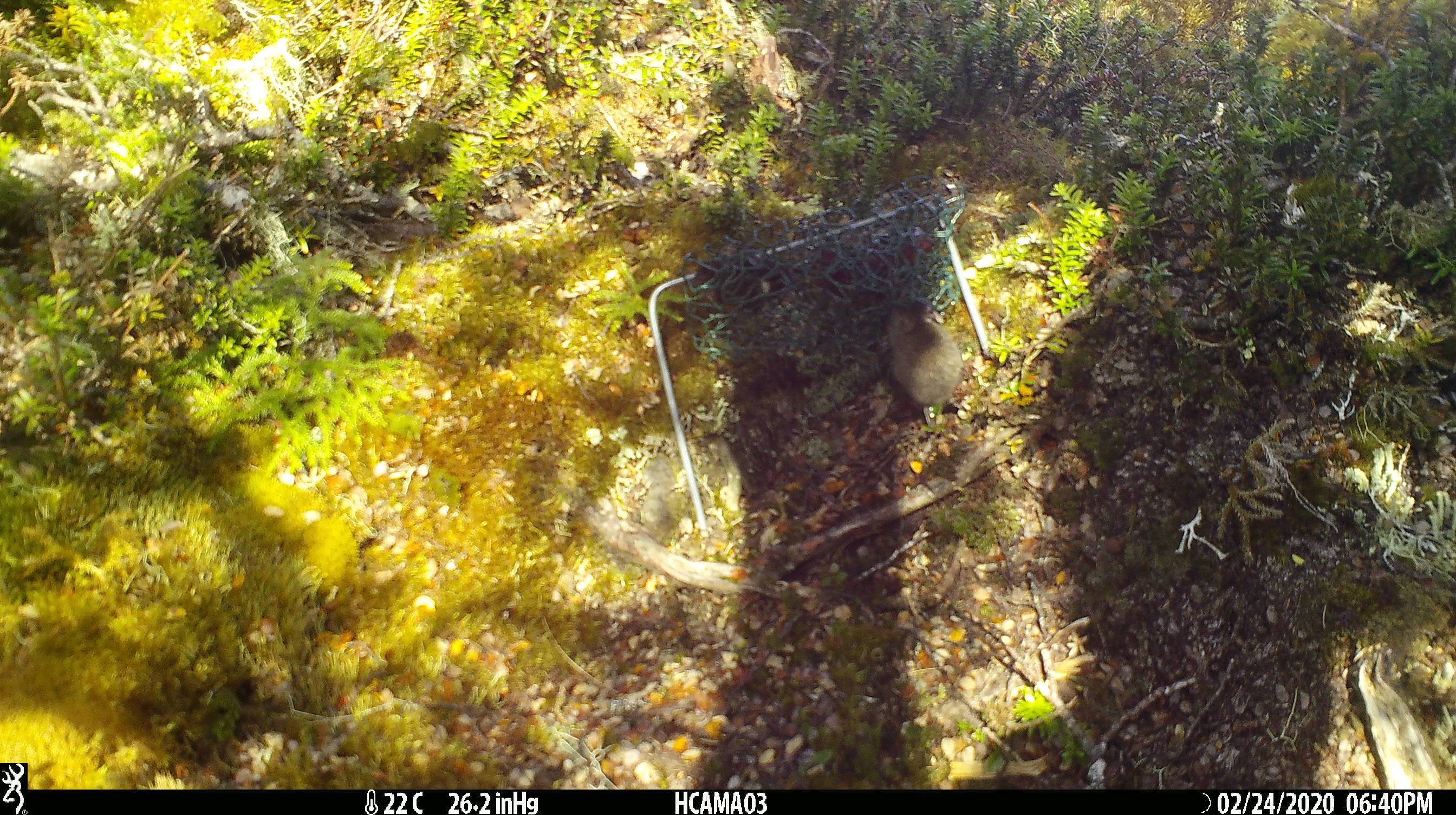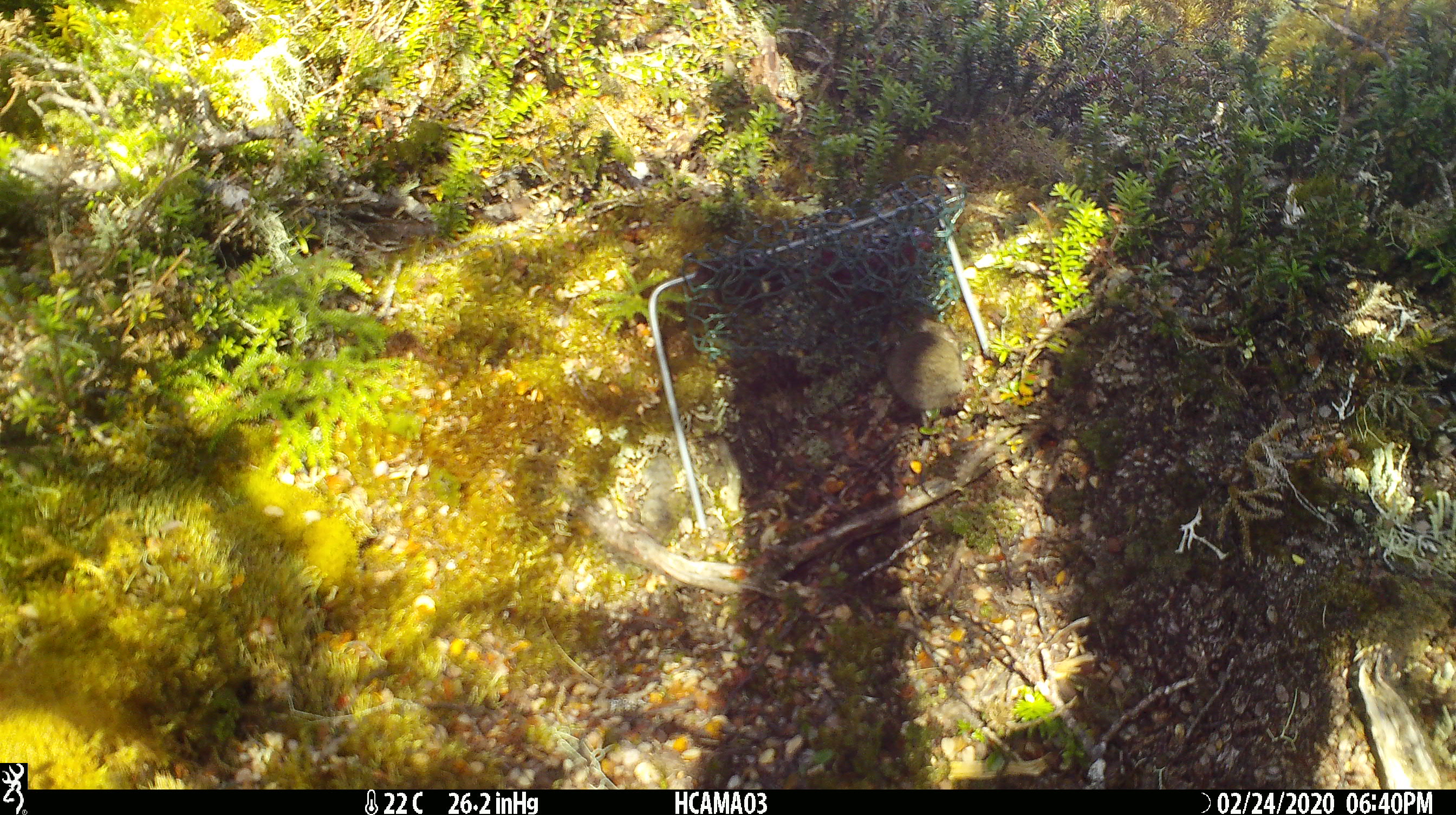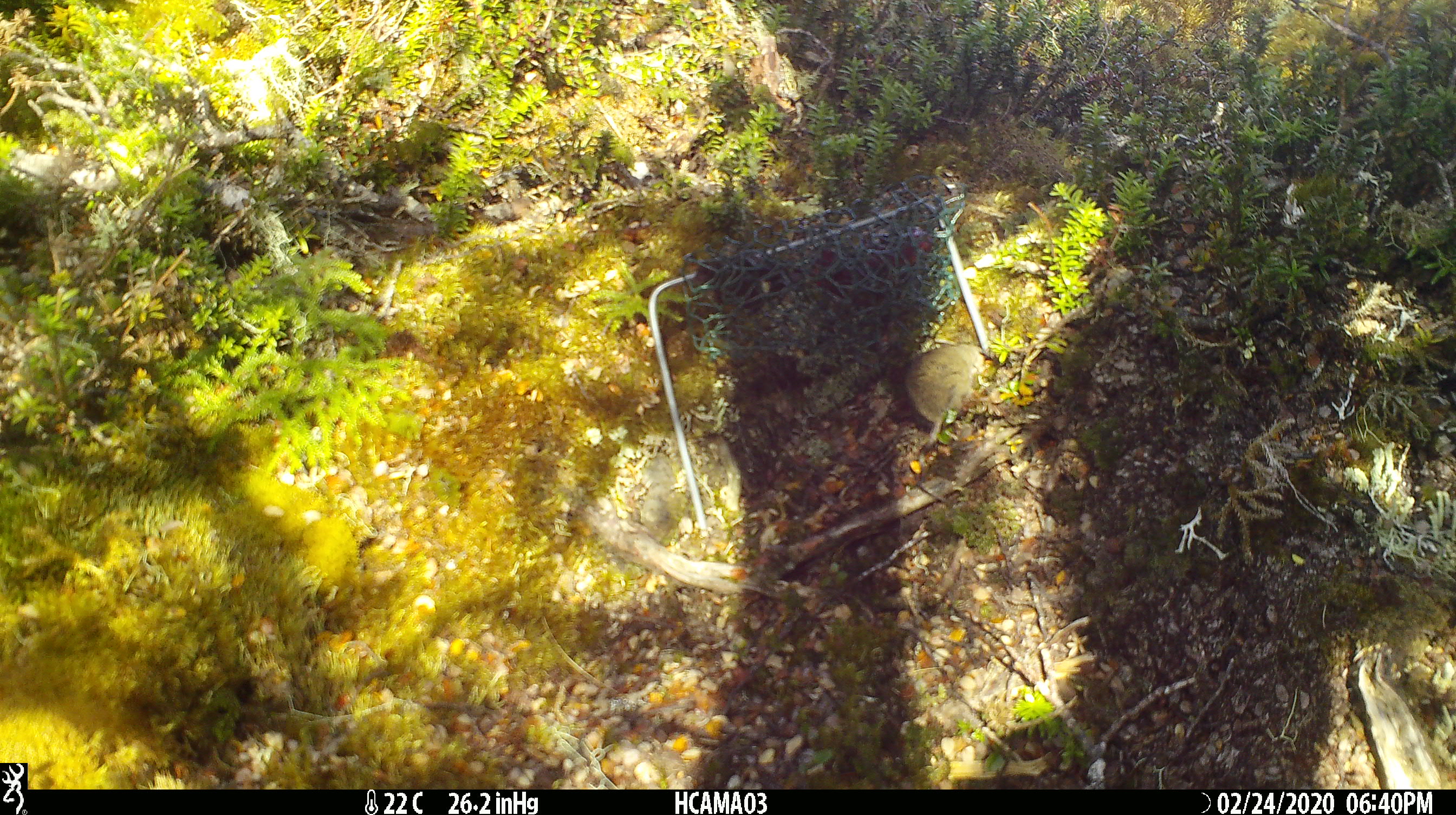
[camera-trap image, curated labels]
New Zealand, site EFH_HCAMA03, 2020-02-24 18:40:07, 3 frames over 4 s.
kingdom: Animalia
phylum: Chordata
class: Mammalia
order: Rodentia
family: Muridae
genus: Mus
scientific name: Mus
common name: mouse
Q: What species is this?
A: Mouse (Mus).